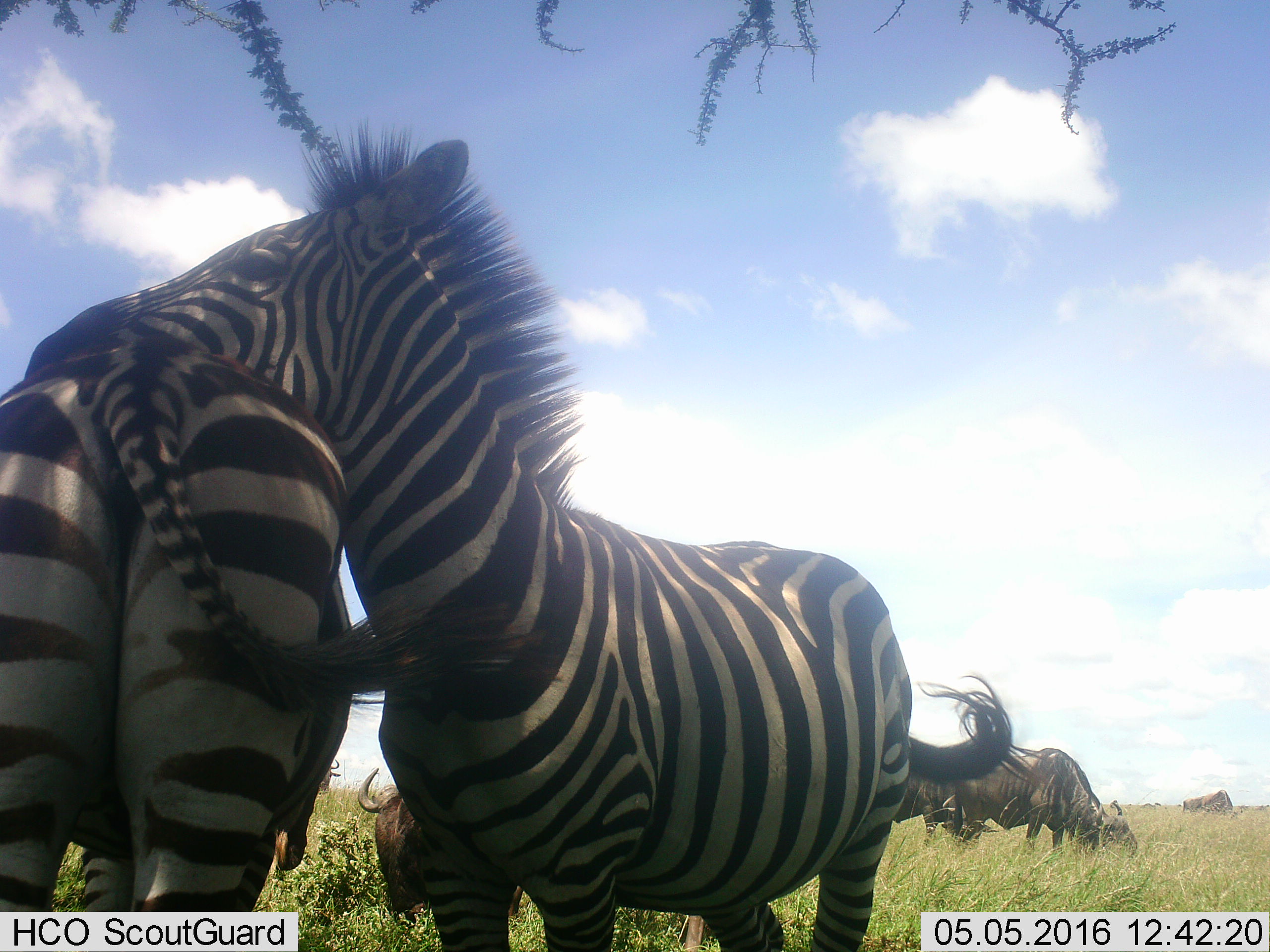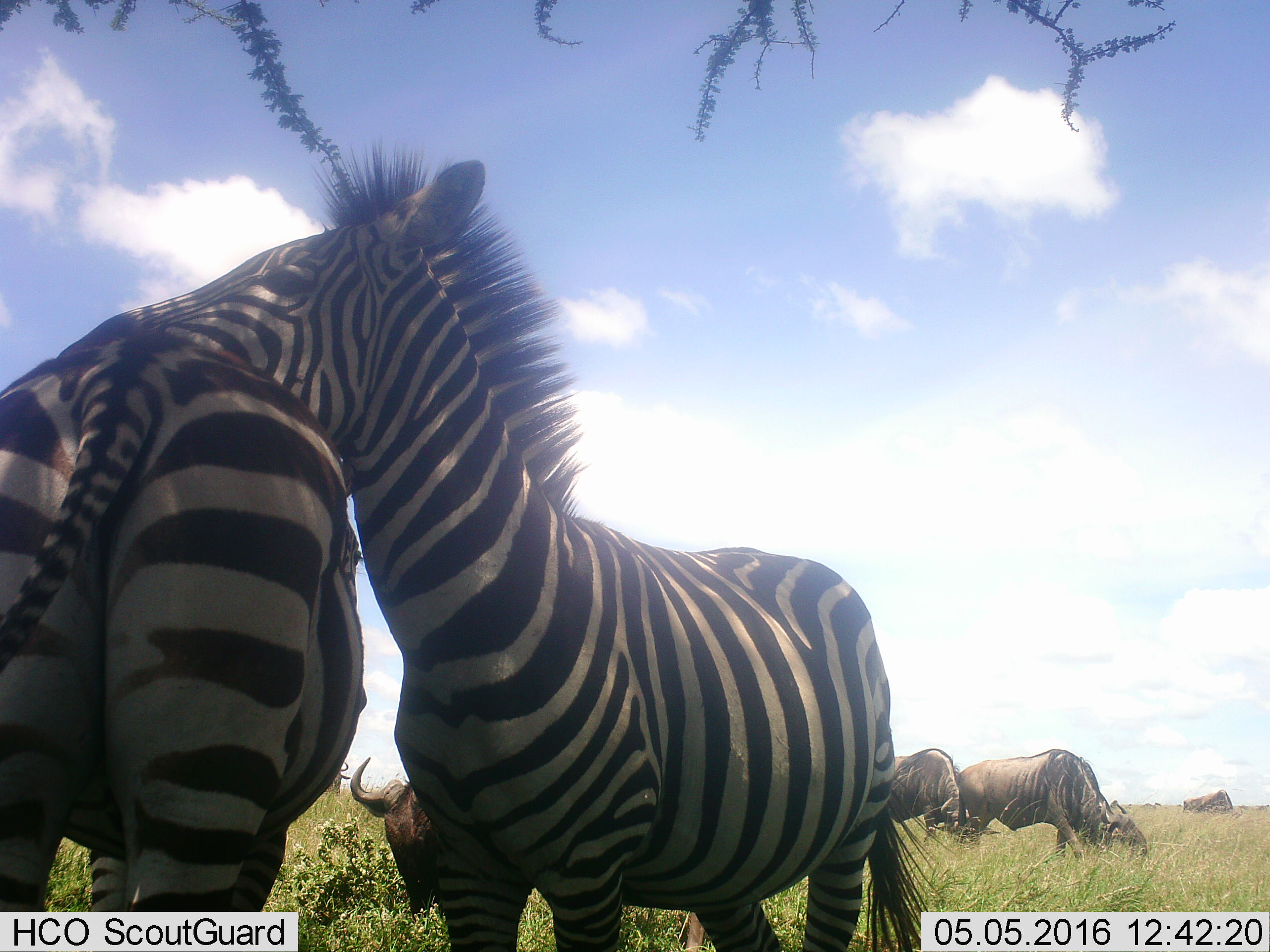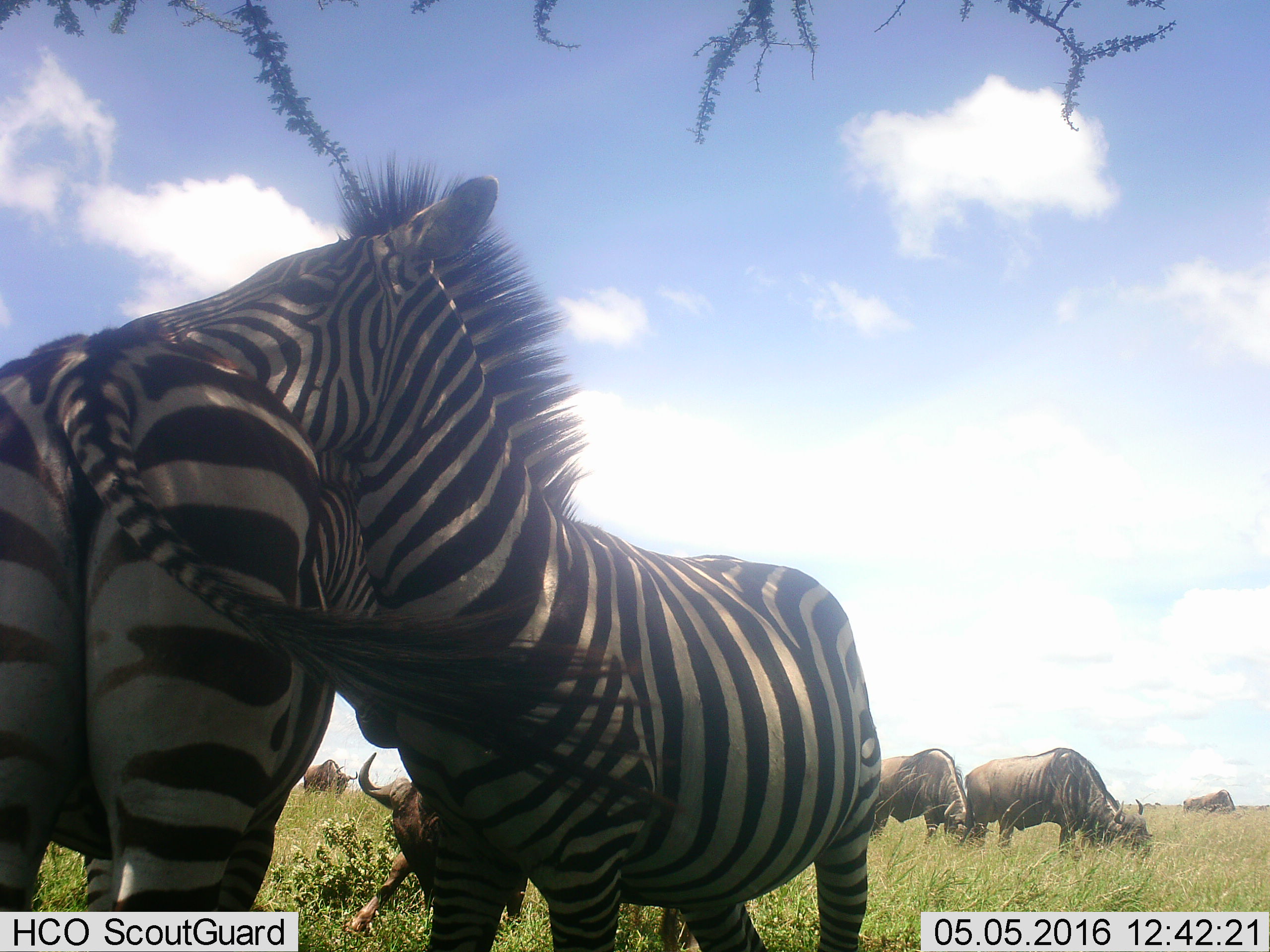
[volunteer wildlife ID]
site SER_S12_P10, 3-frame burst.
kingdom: Animalia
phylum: Chordata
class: Mammalia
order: Artiodactyla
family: Bovidae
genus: Connochaetes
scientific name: Connochaetes taurinus taurinus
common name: blue wildebeest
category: wildebeestblue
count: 5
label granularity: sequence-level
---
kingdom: Animalia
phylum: Chordata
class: Mammalia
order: Perissodactyla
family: Equidae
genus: Equus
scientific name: Equus quagga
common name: plains zebra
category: zebraplains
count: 2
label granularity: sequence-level